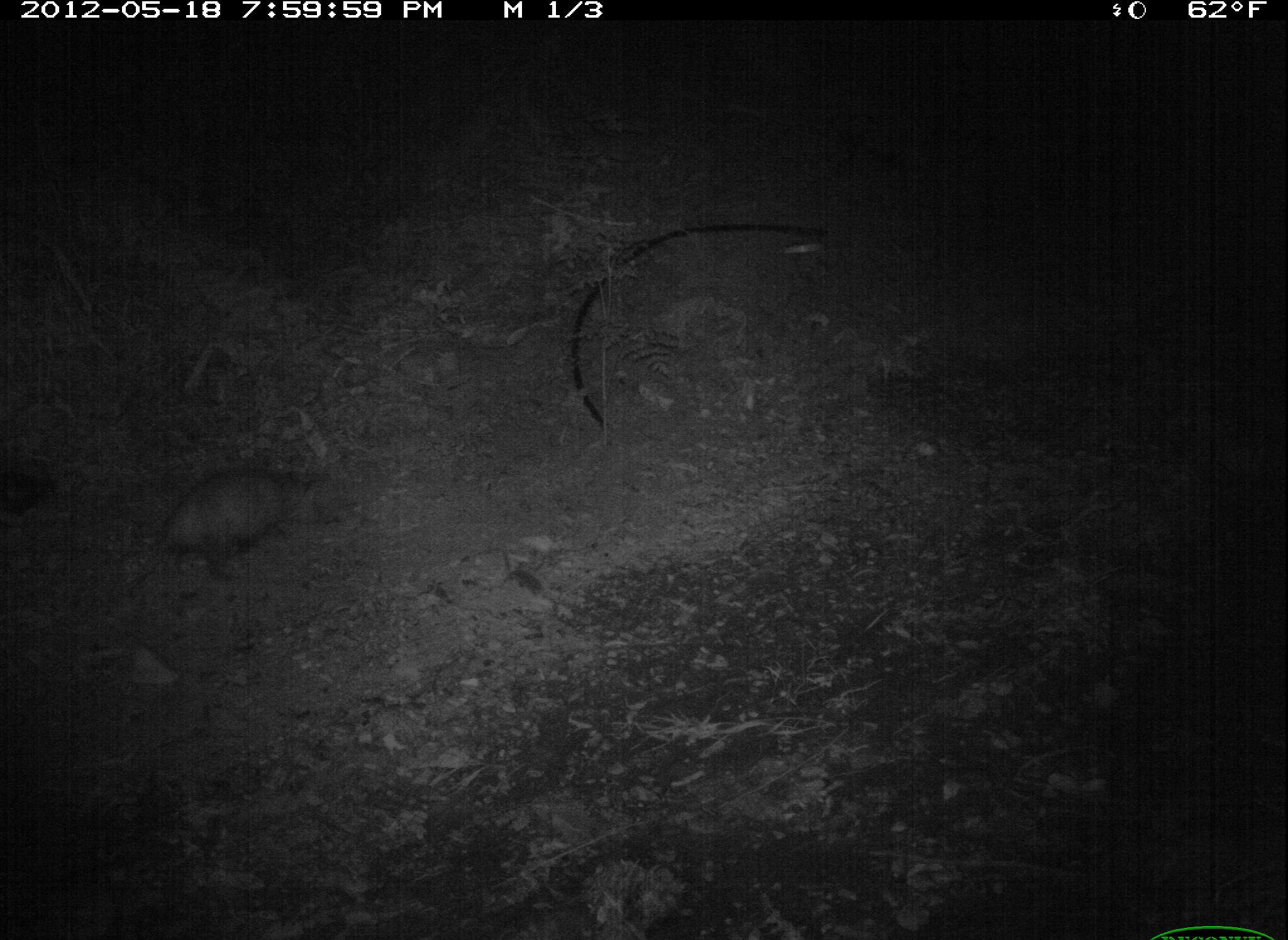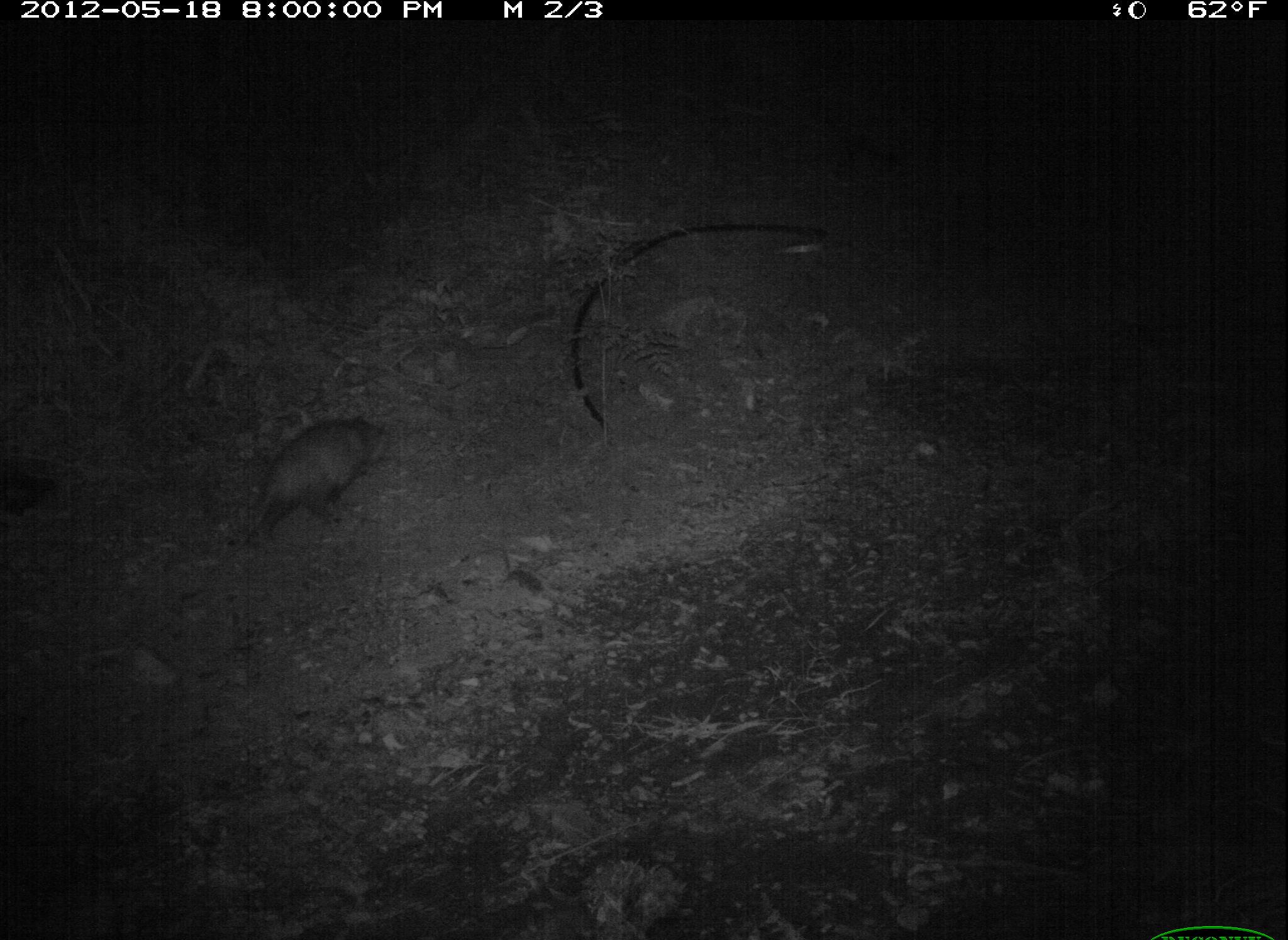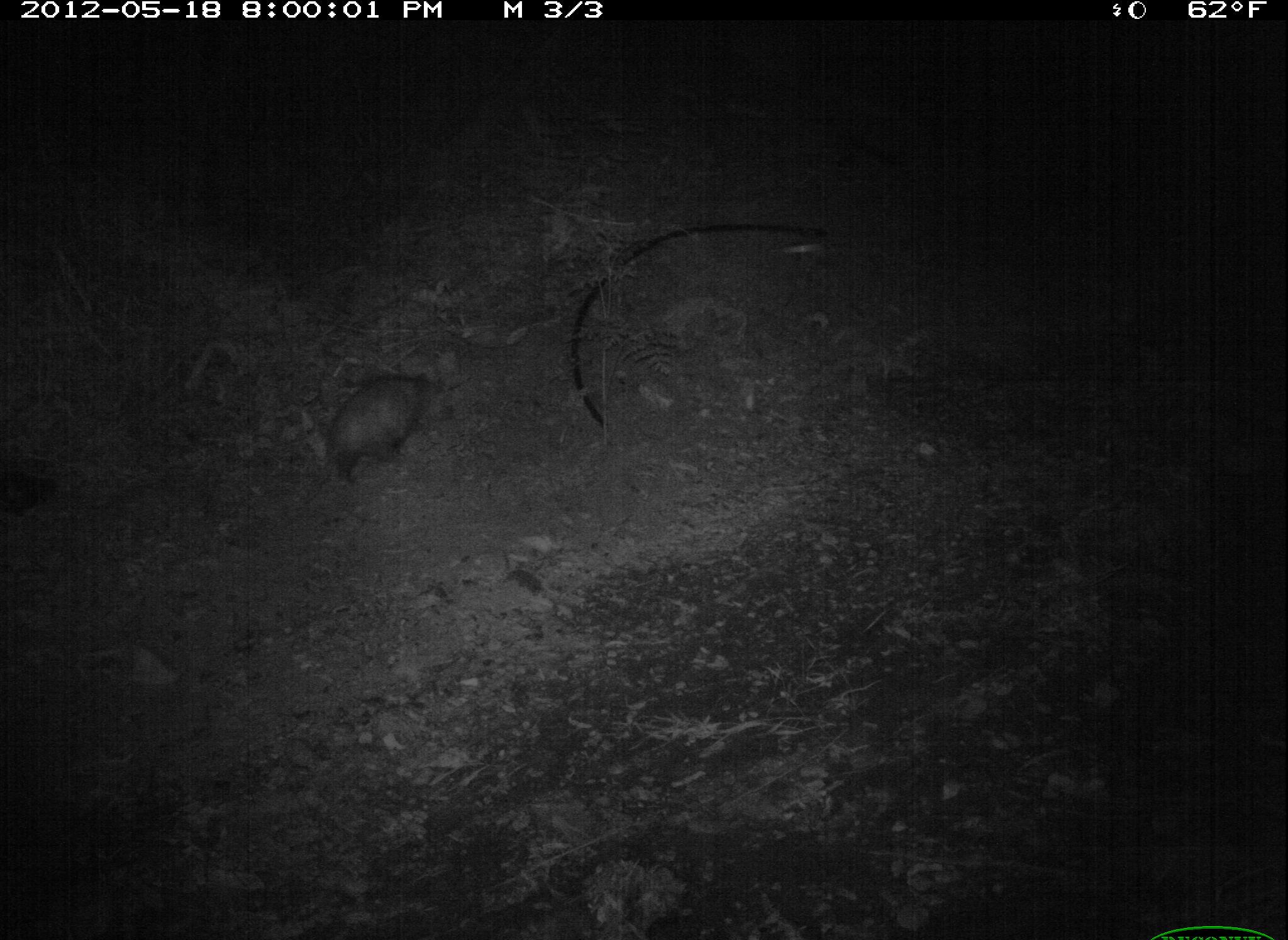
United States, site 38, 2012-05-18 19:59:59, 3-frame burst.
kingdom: Animalia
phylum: Chordata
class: Mammalia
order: Didelphimorphia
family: Didelphidae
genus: Didelphis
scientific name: Didelphis virginiana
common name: virginia opossum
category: opossum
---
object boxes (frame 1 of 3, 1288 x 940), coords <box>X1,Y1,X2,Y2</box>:
opossum: <box>130,437,311,572</box>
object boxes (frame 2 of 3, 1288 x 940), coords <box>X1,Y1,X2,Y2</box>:
opossum: <box>214,408,411,590</box>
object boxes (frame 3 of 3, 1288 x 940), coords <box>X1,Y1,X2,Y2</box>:
opossum: <box>291,361,457,493</box>